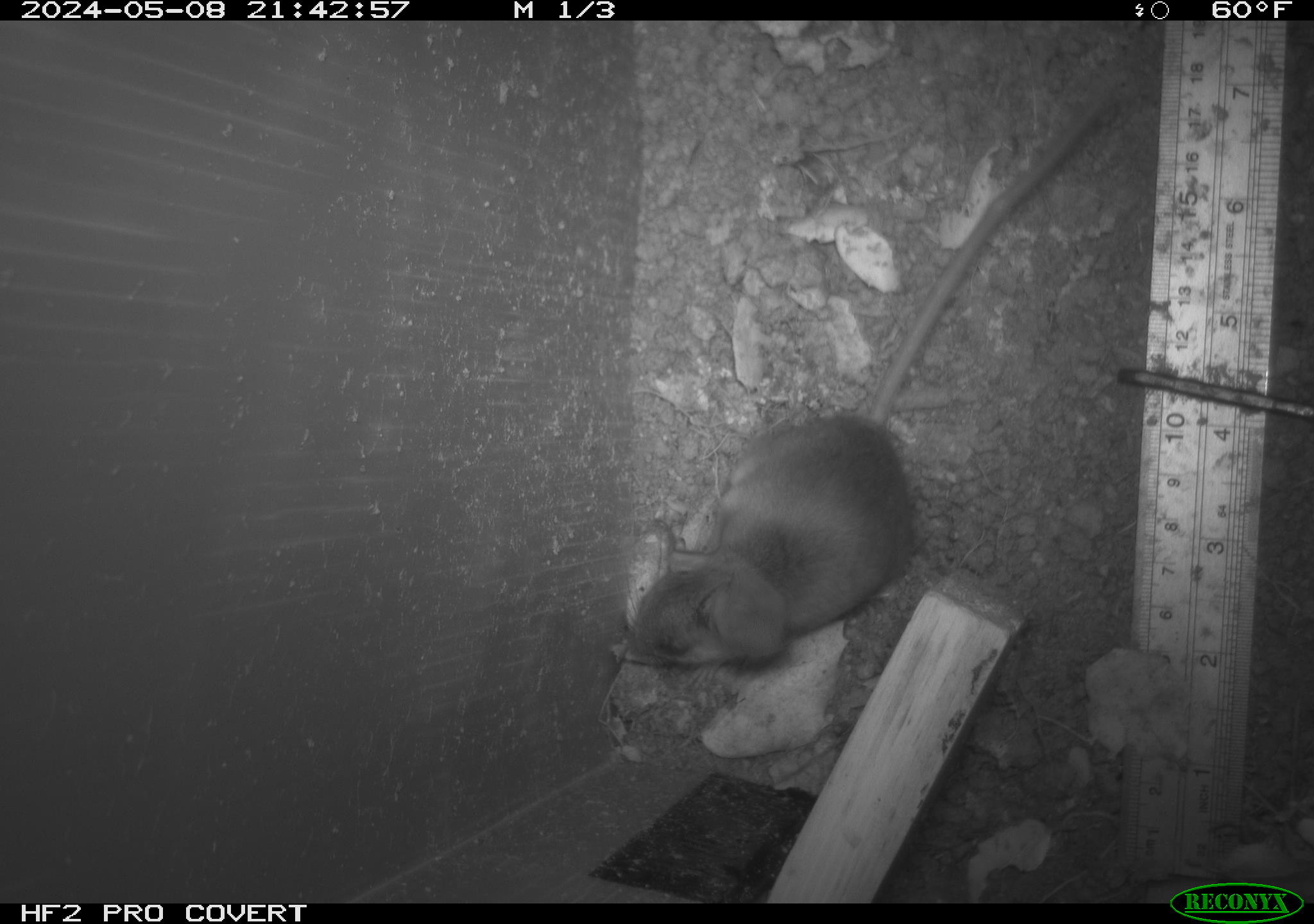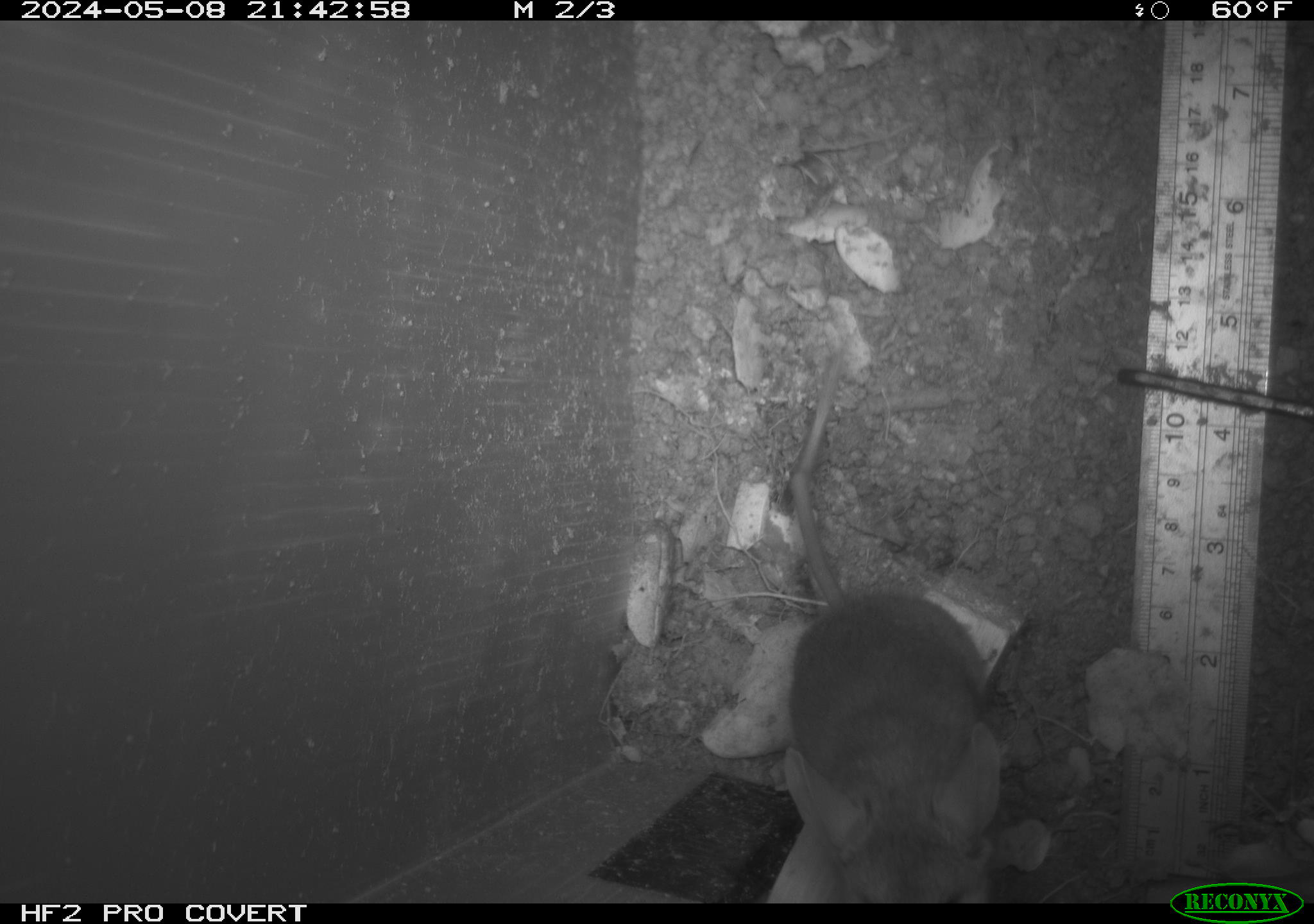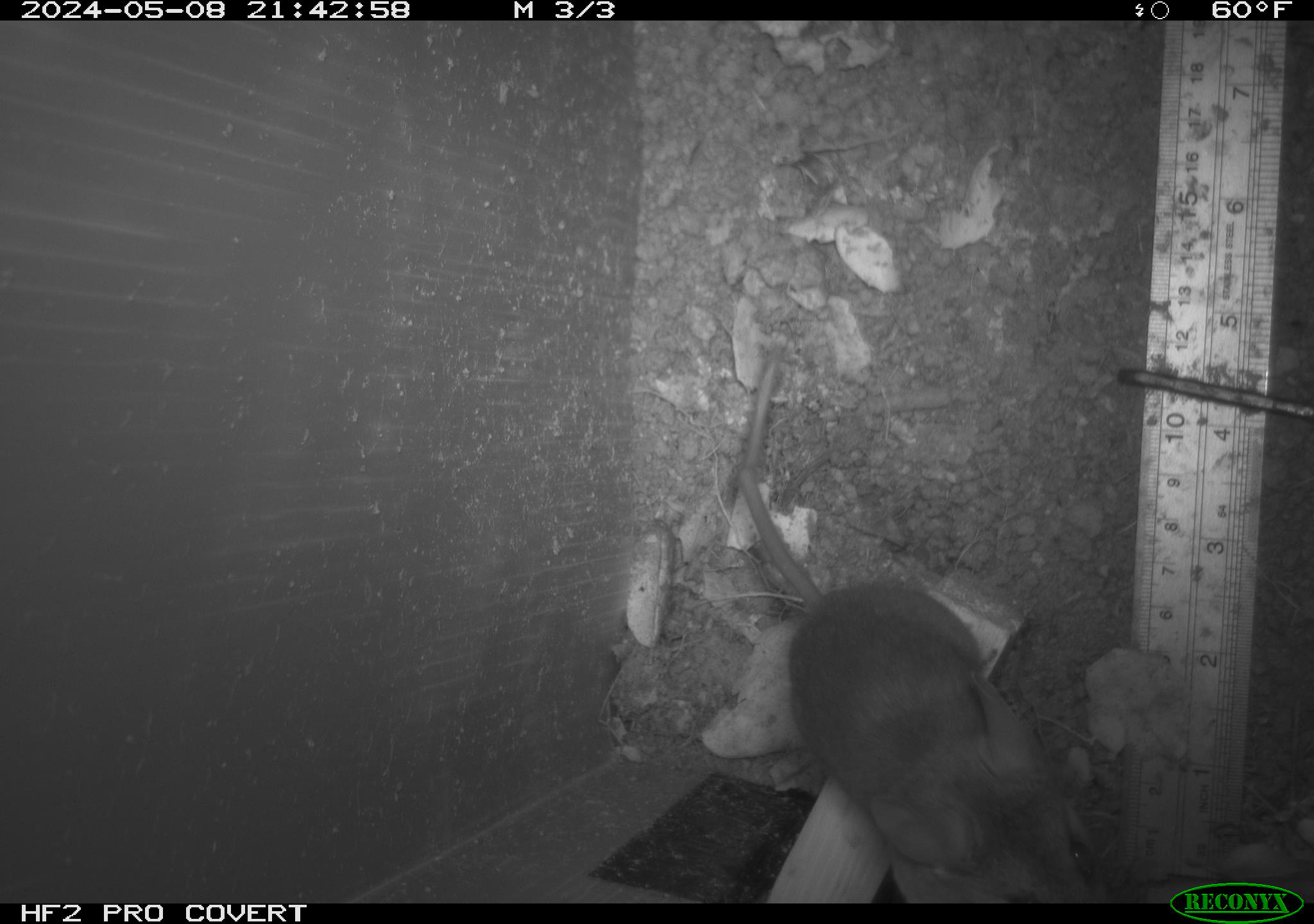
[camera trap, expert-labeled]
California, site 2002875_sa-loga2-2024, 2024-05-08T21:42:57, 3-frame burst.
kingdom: Animalia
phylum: Chordata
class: Mammalia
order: Rodentia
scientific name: Rodentia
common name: rodent